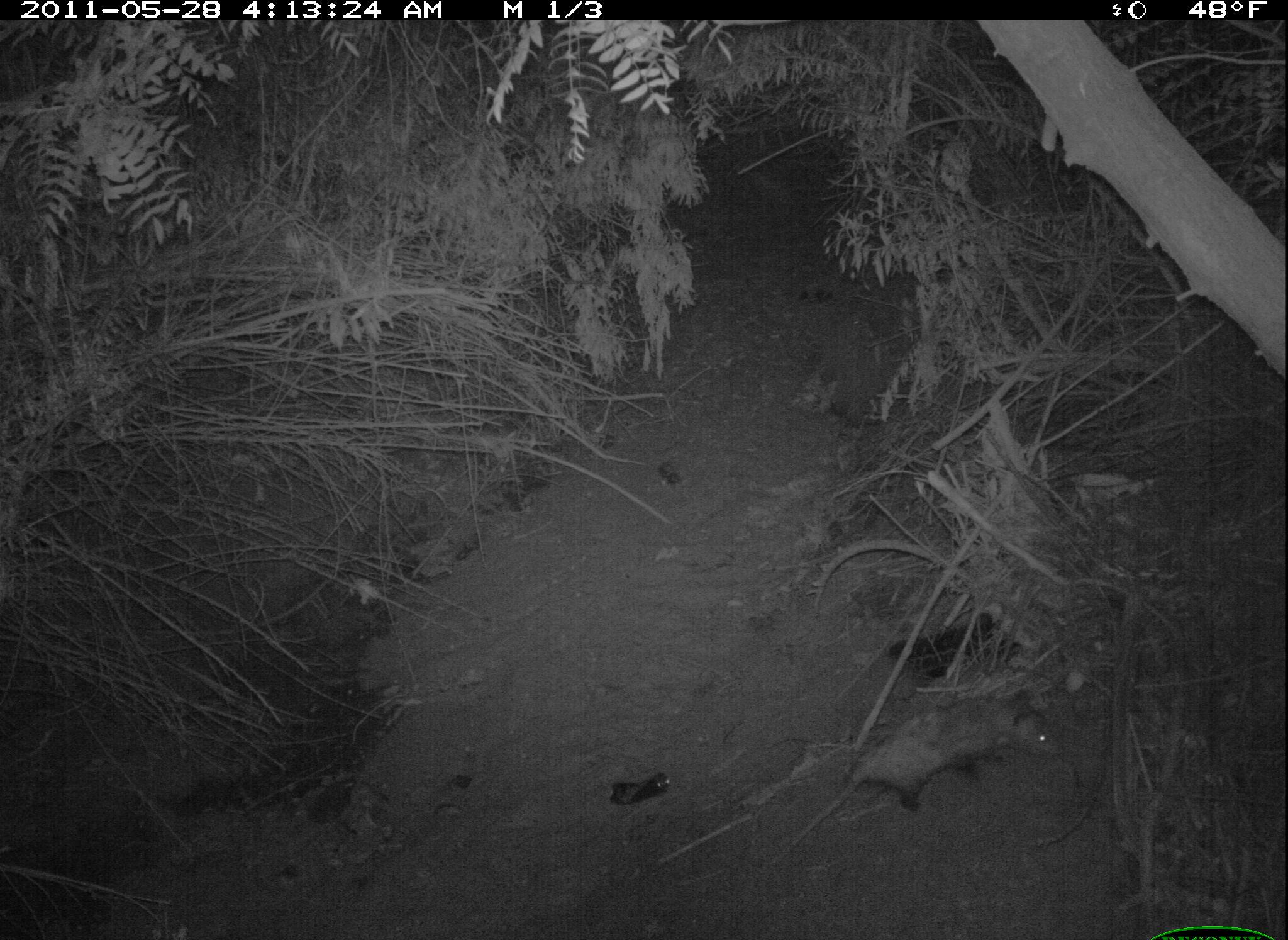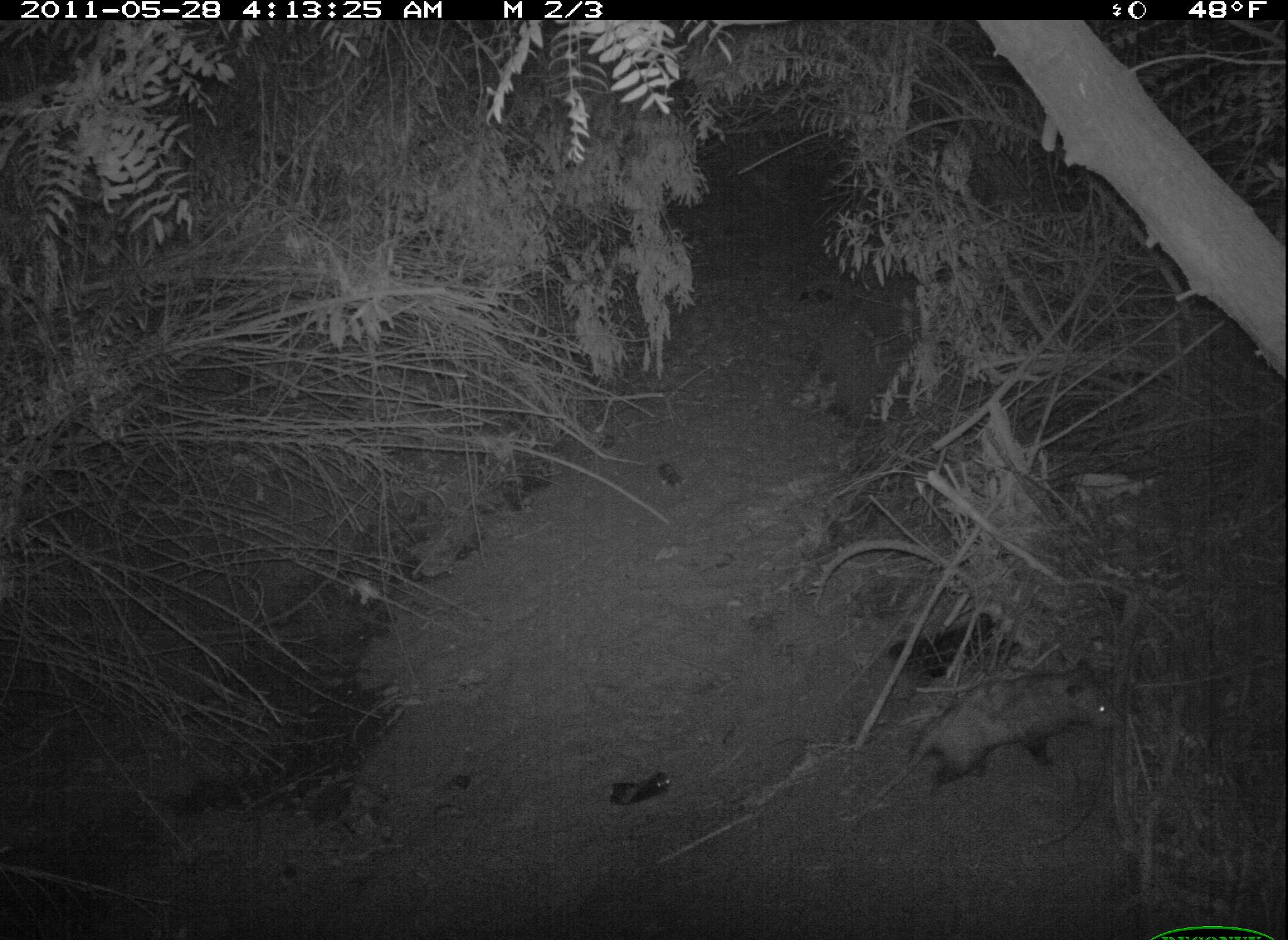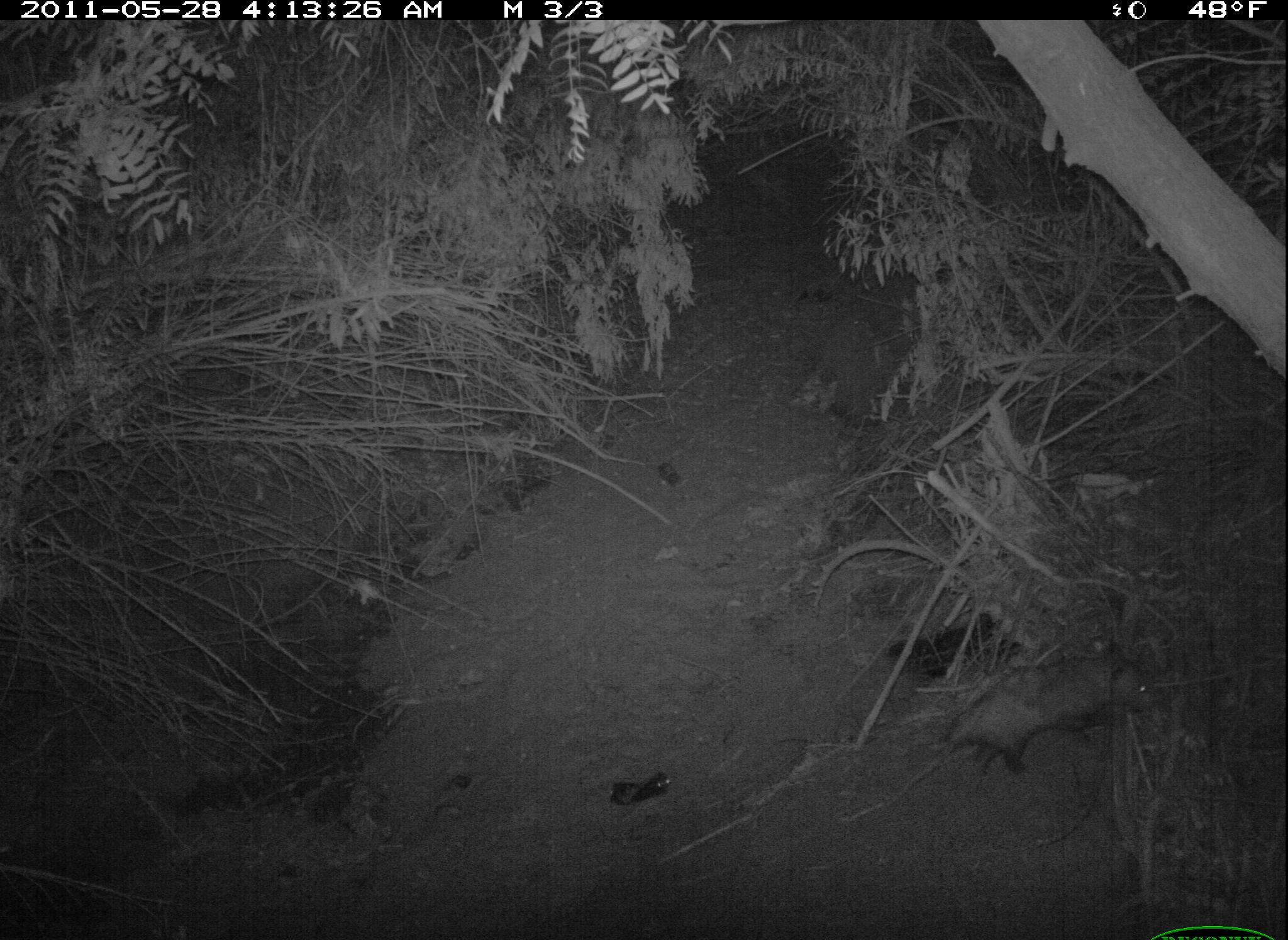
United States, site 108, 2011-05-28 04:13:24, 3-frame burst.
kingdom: Animalia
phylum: Chordata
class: Mammalia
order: Didelphimorphia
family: Didelphidae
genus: Didelphis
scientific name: Didelphis virginiana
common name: virginia opossum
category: opossum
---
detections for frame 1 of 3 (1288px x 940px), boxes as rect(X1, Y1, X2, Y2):
opossum: rect(751, 675, 1073, 876)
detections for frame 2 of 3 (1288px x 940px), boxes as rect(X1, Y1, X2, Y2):
opossum: rect(855, 660, 1130, 805)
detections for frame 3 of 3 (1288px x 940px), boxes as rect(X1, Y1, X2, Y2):
opossum: rect(923, 643, 1169, 784)